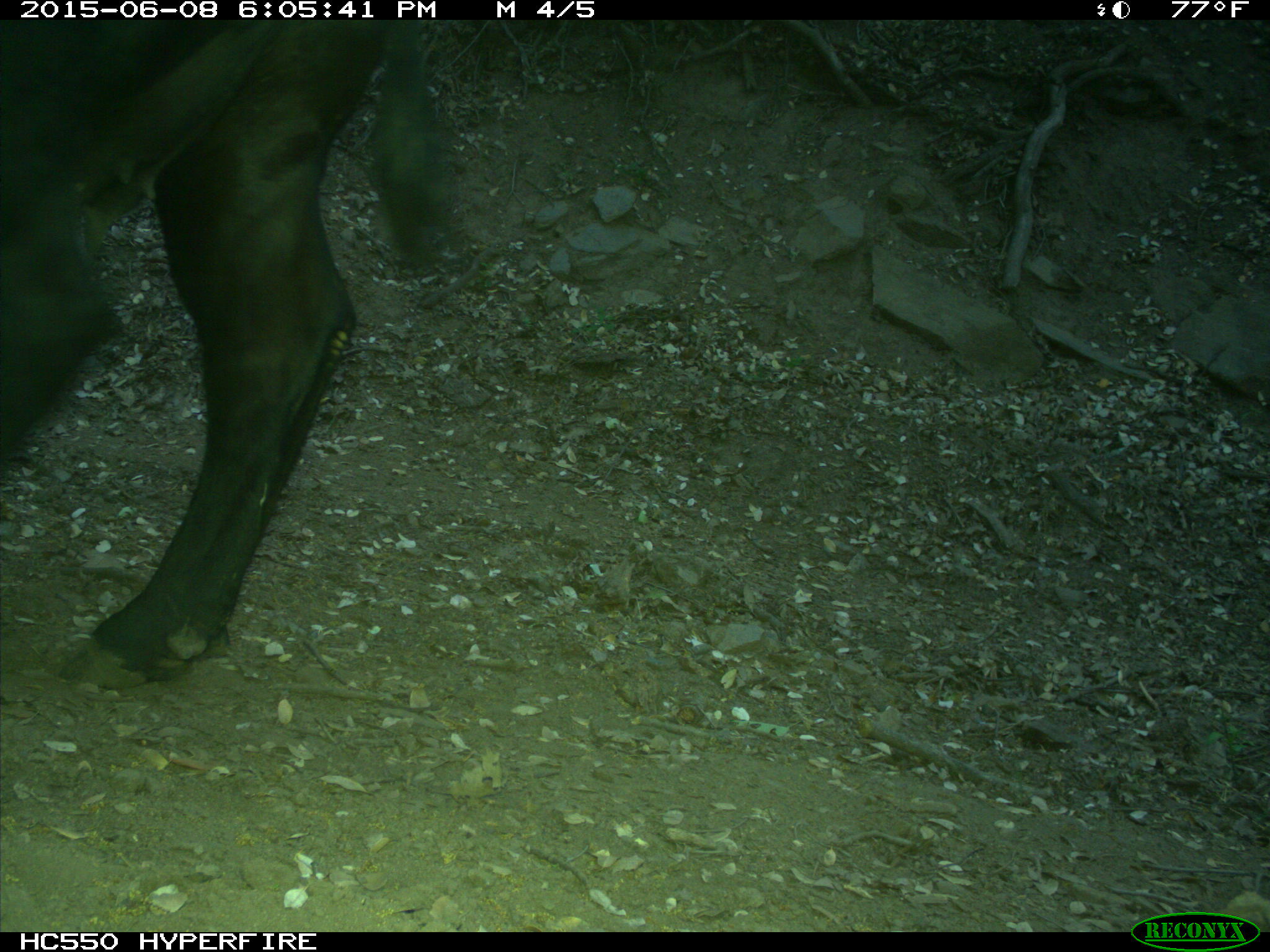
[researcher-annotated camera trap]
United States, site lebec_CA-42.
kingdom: Animalia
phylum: Chordata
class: Mammalia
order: Artiodactyla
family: Bovidae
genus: Bos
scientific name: Bos taurus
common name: domestic cow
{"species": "Bos taurus (domestic cow)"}